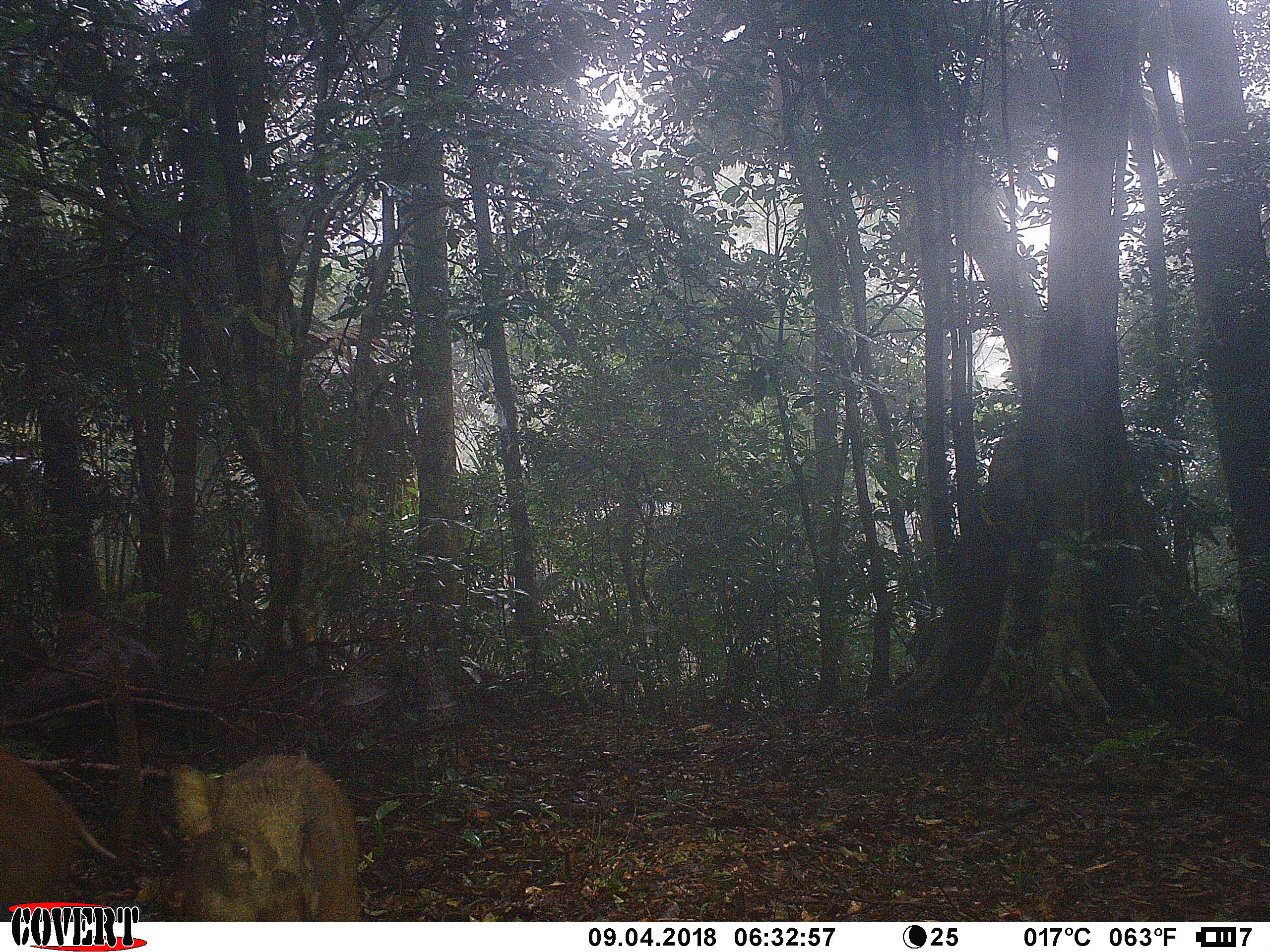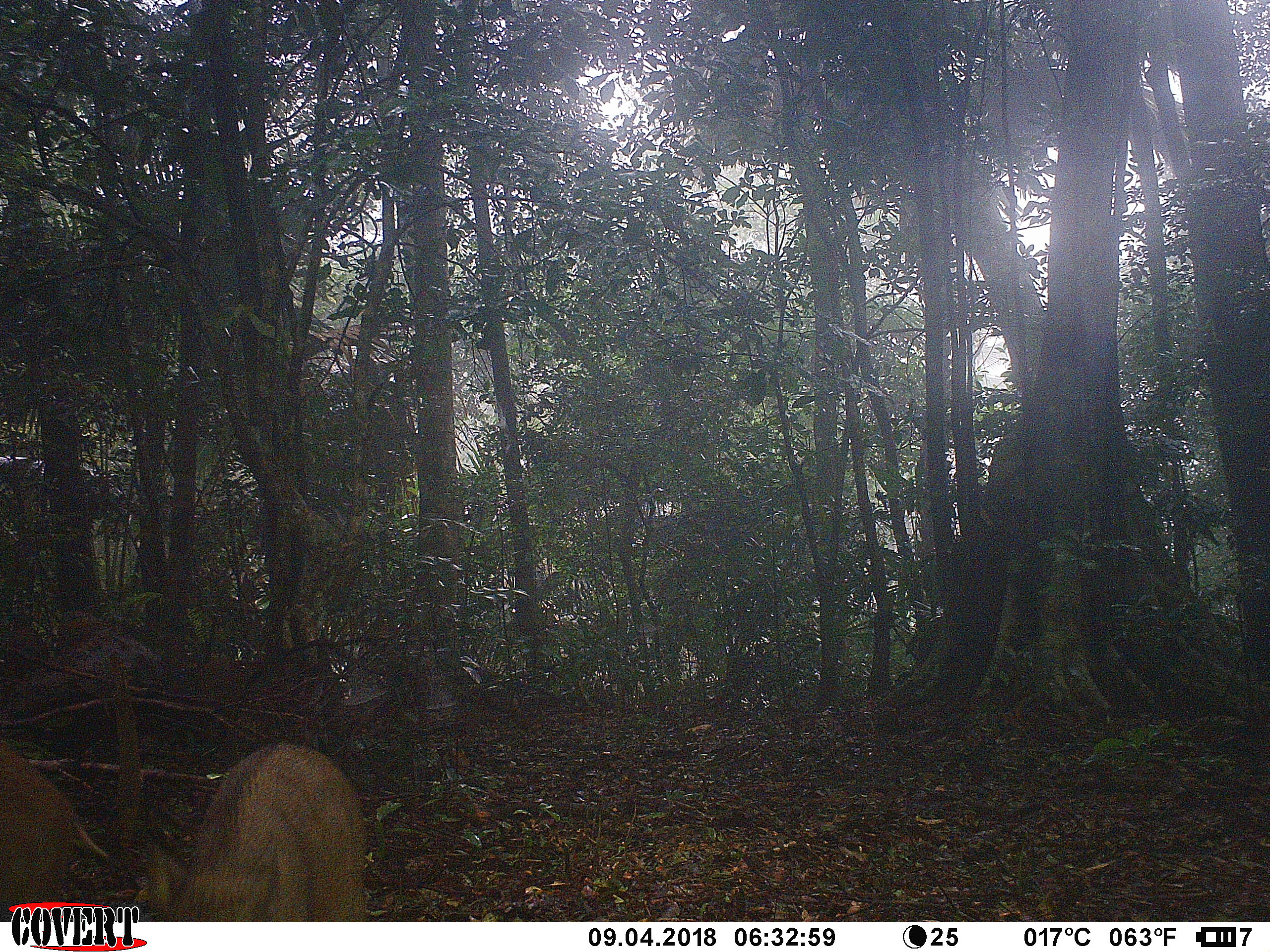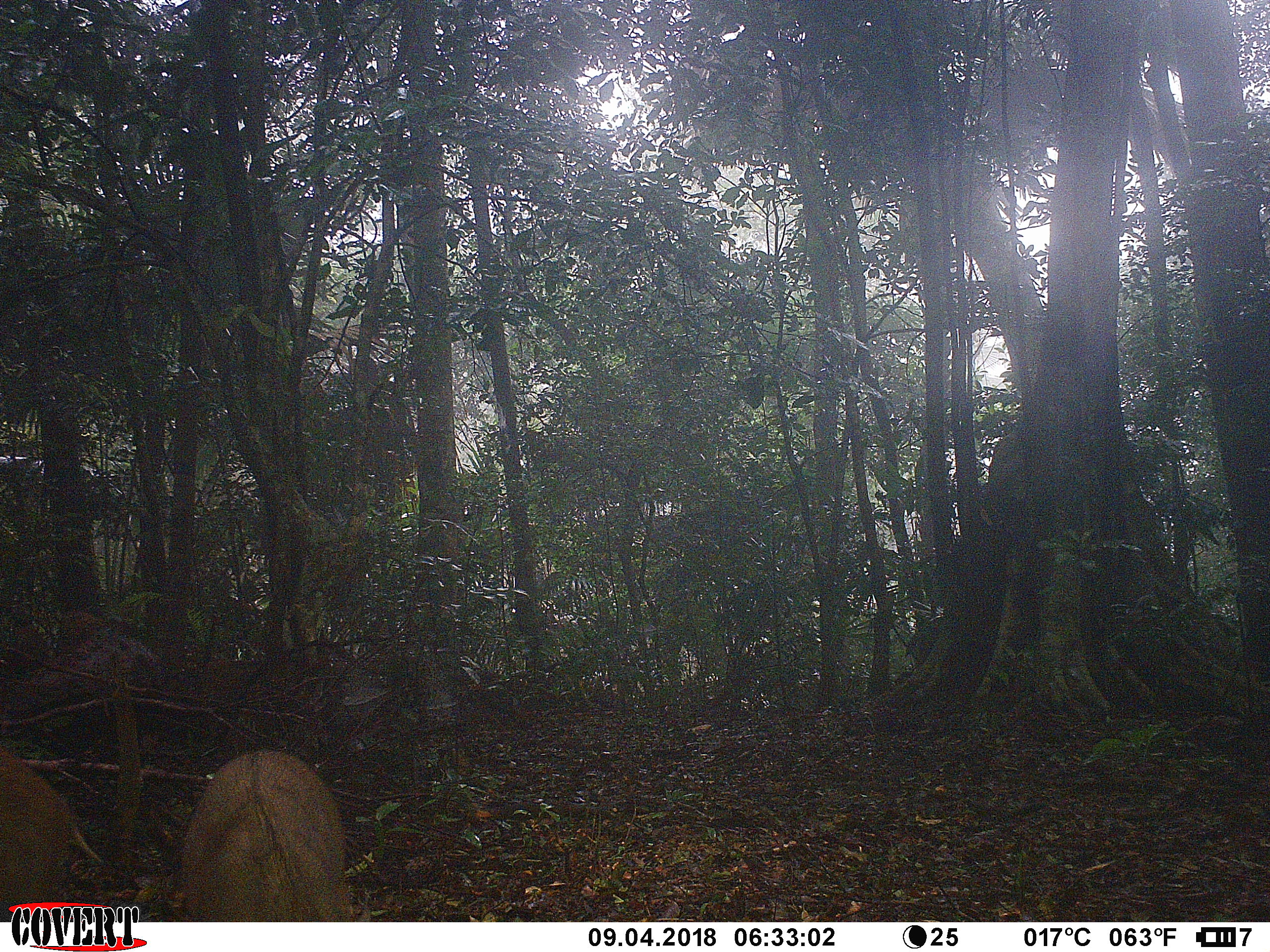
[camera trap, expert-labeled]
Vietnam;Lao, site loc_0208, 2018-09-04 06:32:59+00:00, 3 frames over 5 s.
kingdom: Animalia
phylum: Chordata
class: Mammalia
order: Artiodactyla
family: Suidae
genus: Sus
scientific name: Sus scrofa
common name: eurasian wild pig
Eurasian wild pig (Sus scrofa). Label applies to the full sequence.